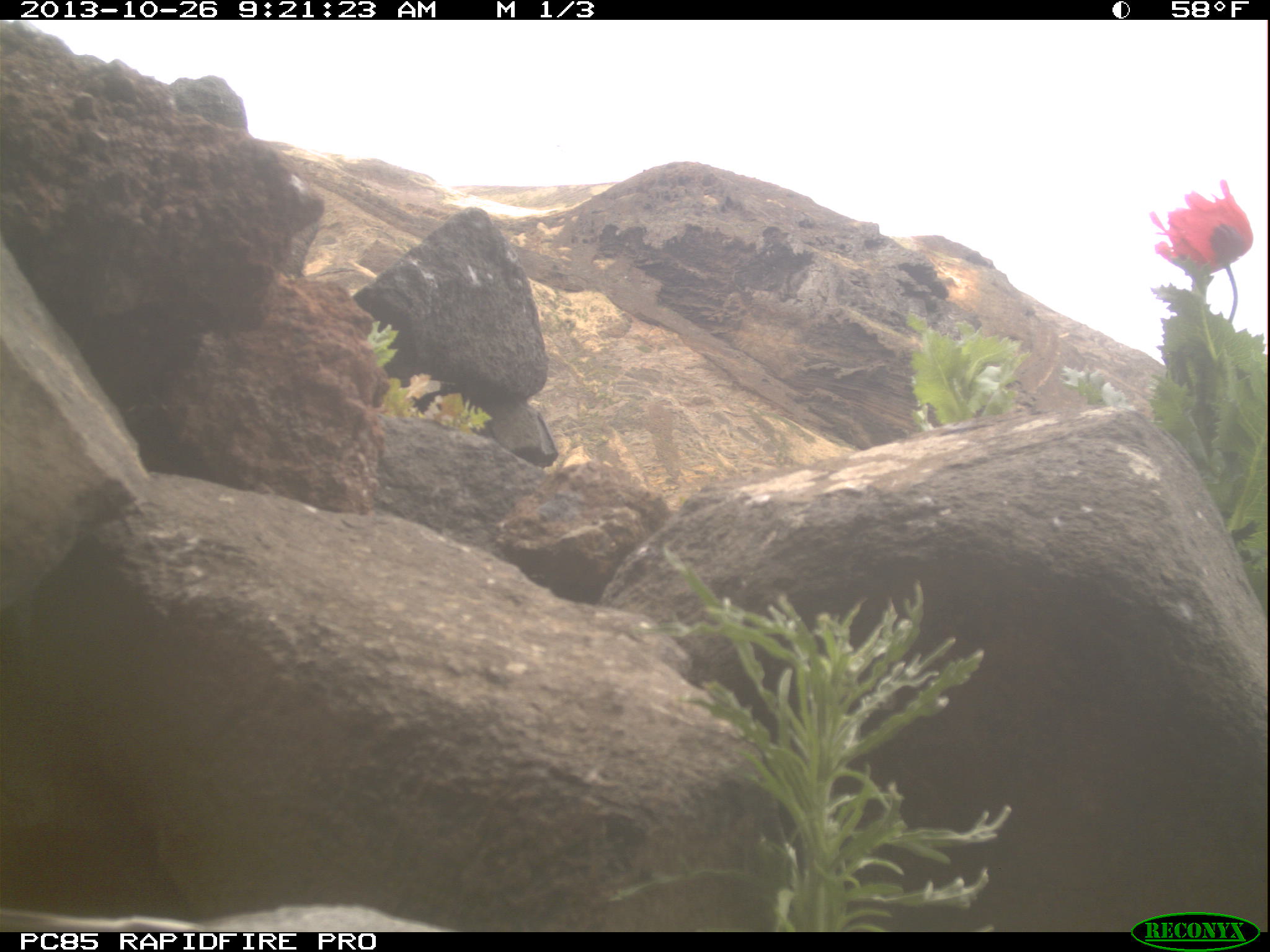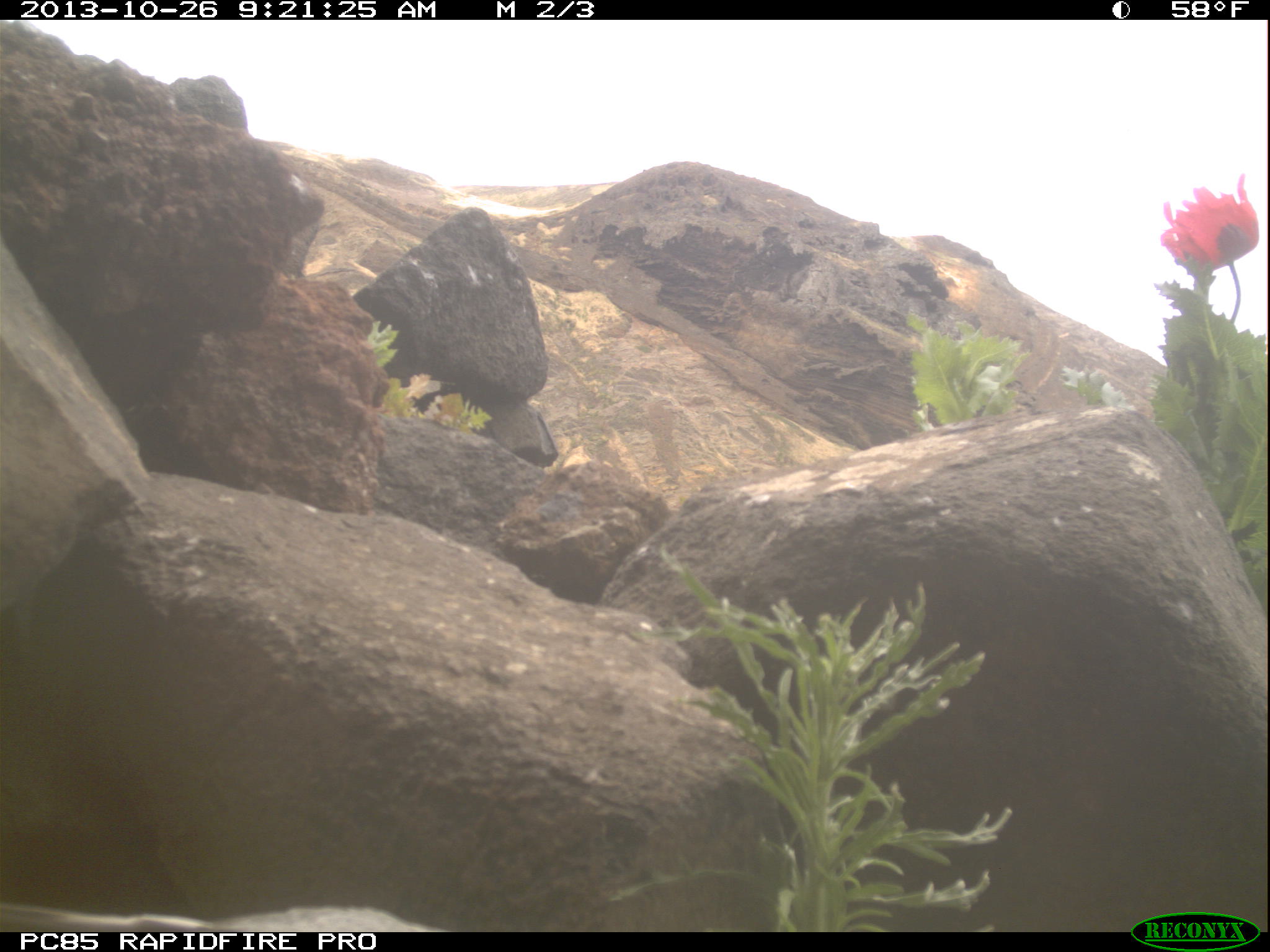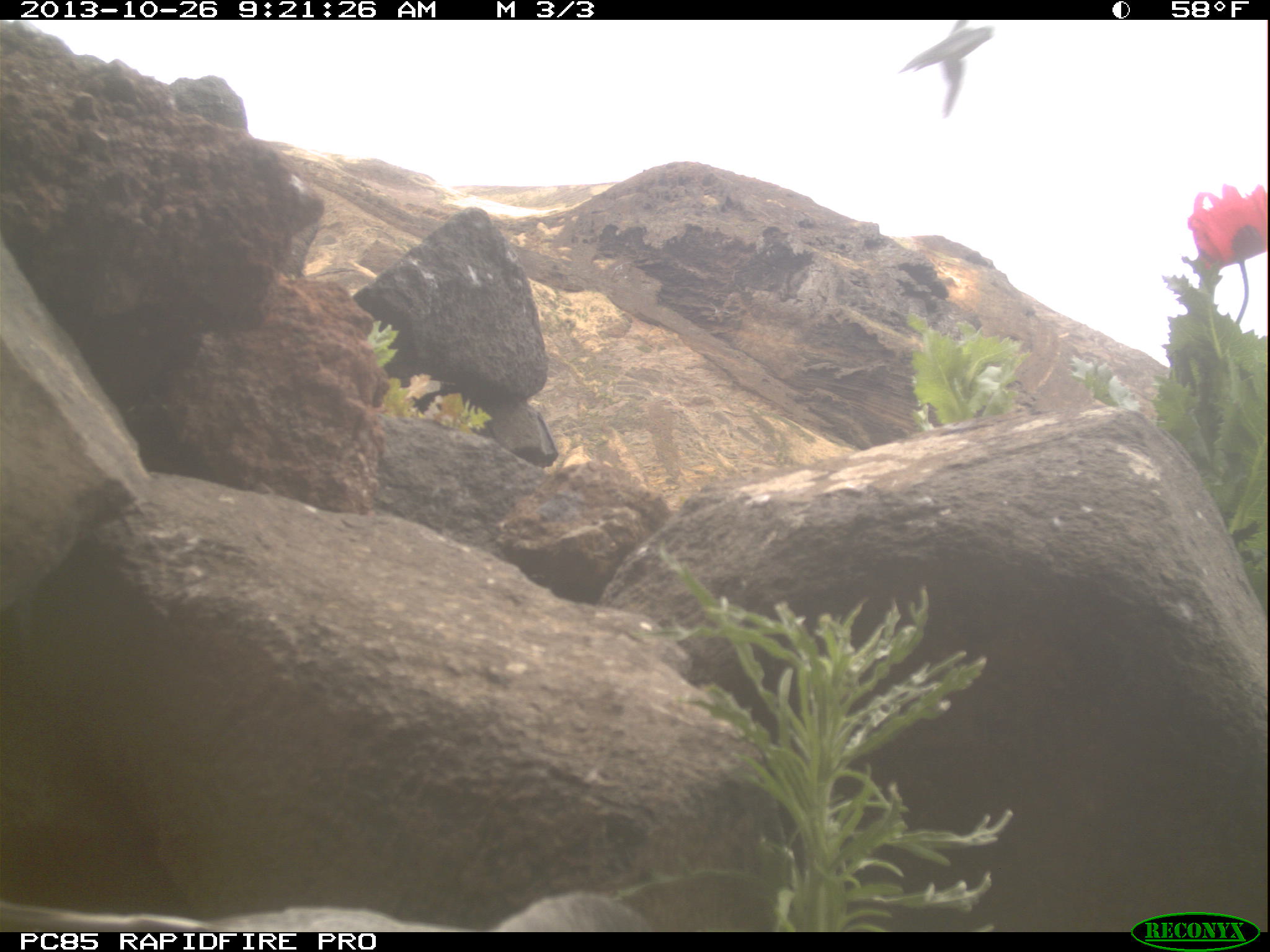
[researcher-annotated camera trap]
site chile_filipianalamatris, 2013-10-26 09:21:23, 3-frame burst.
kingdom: Animalia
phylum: Chordata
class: Aves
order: Procellariiformes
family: Procellariidae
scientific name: Procellariidae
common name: petrel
Petrel (Procellariidae).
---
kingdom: Animalia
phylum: Chordata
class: Aves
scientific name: Aves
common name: bird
Bird (Aves).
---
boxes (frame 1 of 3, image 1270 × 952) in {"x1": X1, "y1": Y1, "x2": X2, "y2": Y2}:
petrel: {"x1": 0, "y1": 904, "x2": 455, "y2": 928}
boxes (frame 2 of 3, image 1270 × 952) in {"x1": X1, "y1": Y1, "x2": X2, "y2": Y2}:
petrel: {"x1": 4, "y1": 900, "x2": 451, "y2": 932}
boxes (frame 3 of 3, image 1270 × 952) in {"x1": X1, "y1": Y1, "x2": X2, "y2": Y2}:
bird: {"x1": 896, "y1": 24, "x2": 992, "y2": 117}
petrel: {"x1": 0, "y1": 886, "x2": 657, "y2": 931}